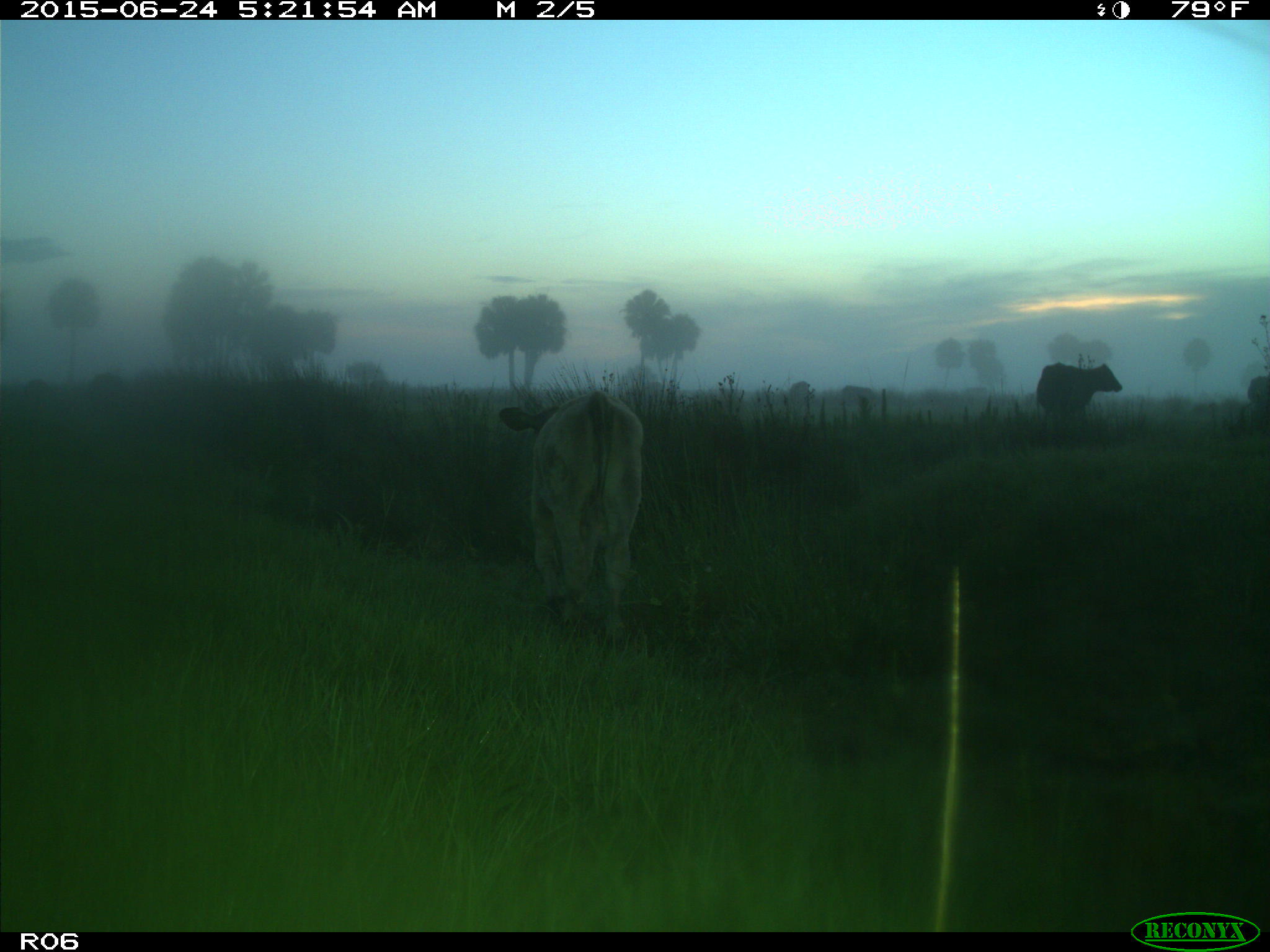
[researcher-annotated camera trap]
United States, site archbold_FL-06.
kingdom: Animalia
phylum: Chordata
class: Mammalia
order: Artiodactyla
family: Bovidae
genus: Bos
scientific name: Bos taurus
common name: domestic cow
Bos taurus (domestic cow).